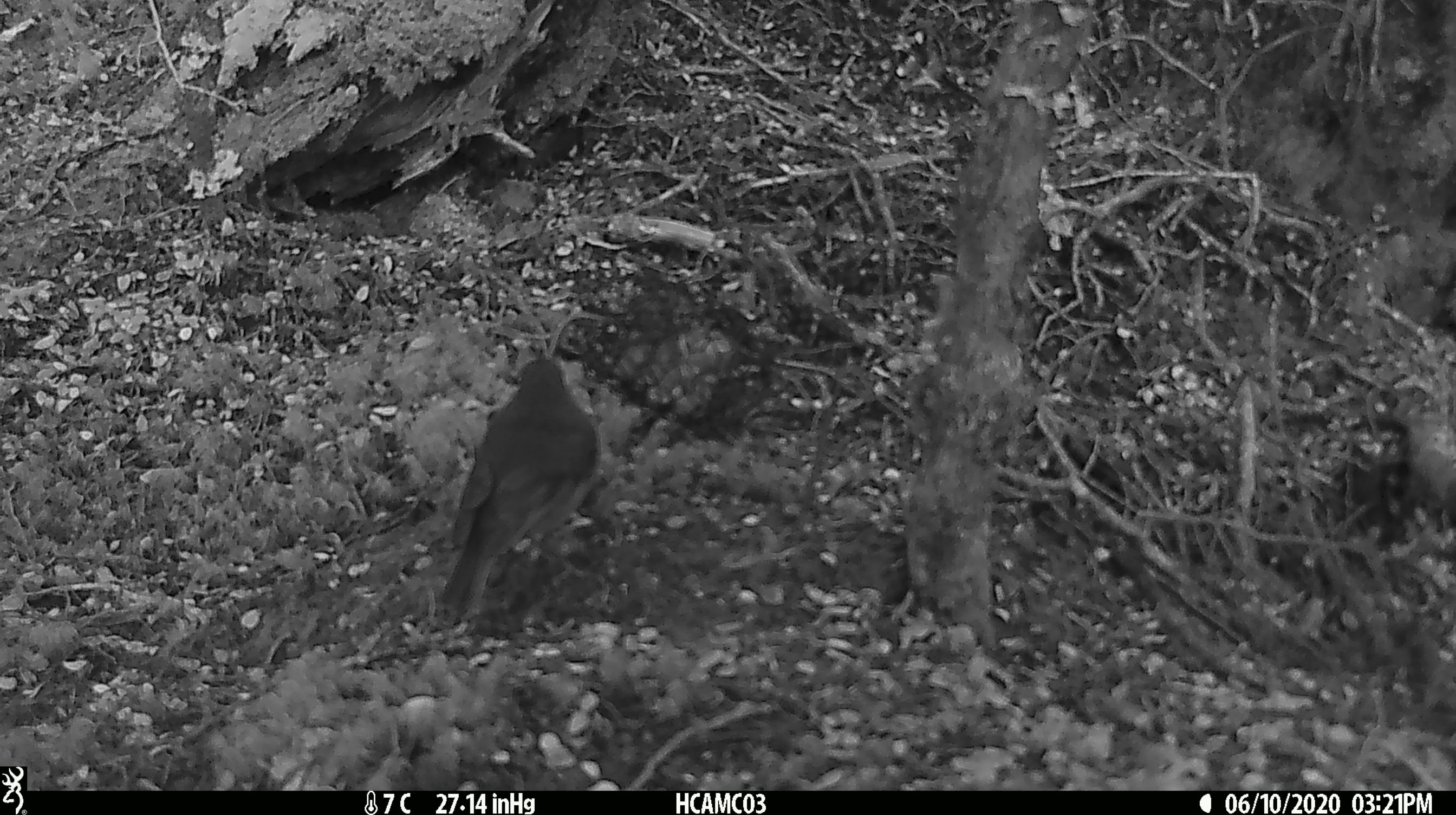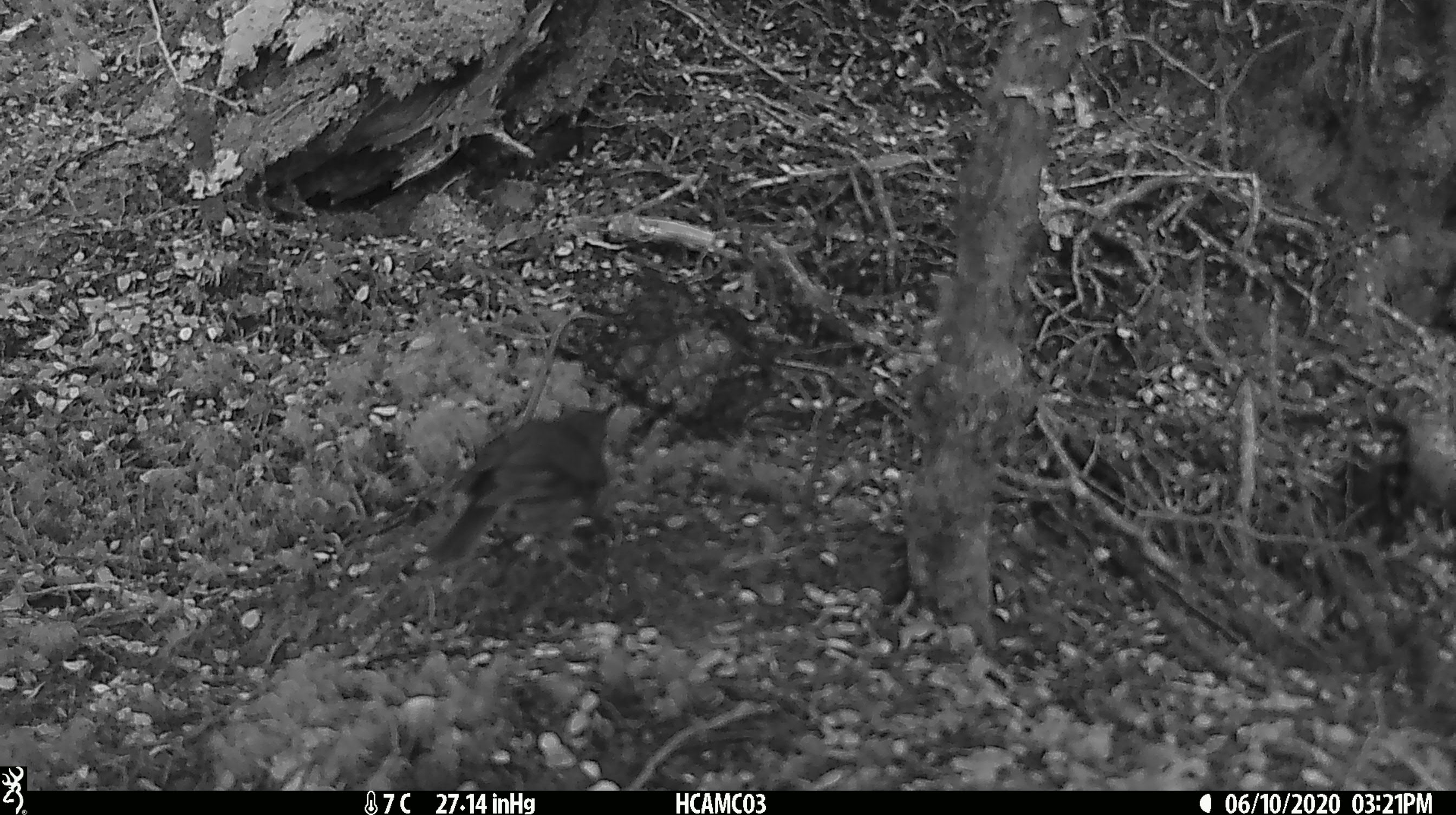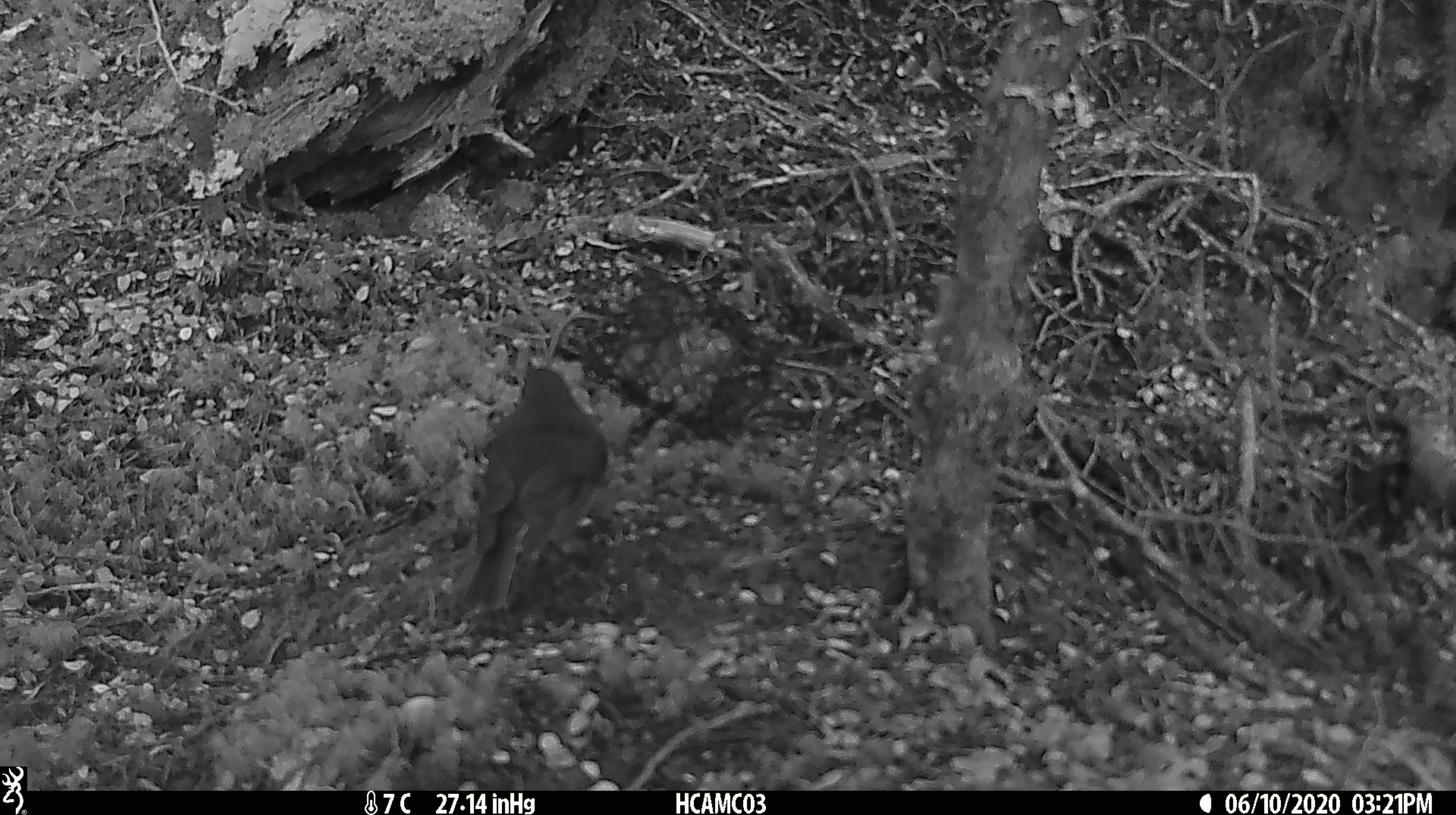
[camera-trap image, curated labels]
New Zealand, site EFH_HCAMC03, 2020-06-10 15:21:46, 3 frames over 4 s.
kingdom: Animalia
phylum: Chordata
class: Aves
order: Passeriformes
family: Petroicidae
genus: Petroica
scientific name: Petroica australis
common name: new zealand robin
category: robin